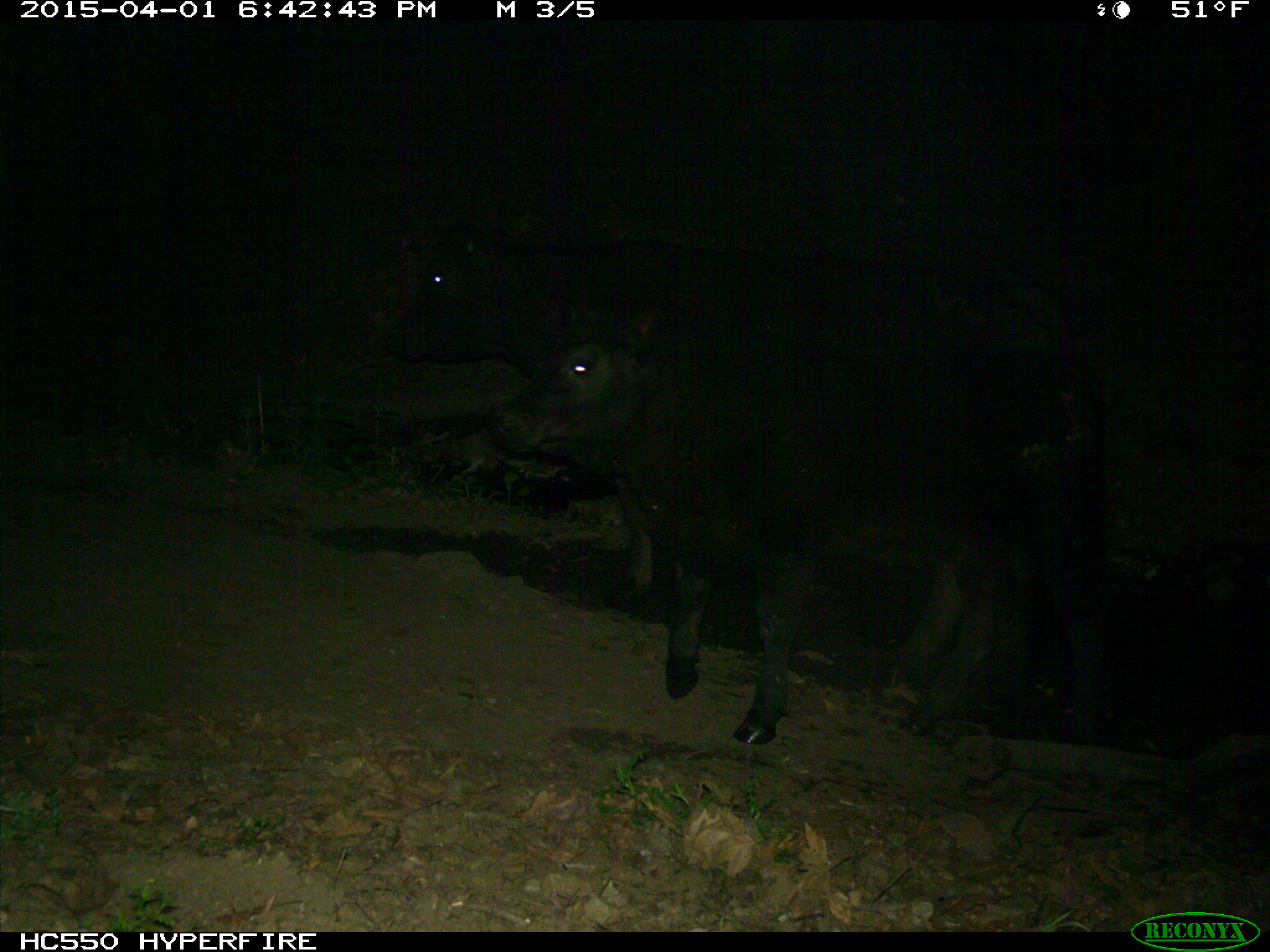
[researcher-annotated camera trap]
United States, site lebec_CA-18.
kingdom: Animalia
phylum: Chordata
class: Mammalia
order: Artiodactyla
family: Bovidae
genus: Bos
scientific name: Bos taurus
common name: domestic cow